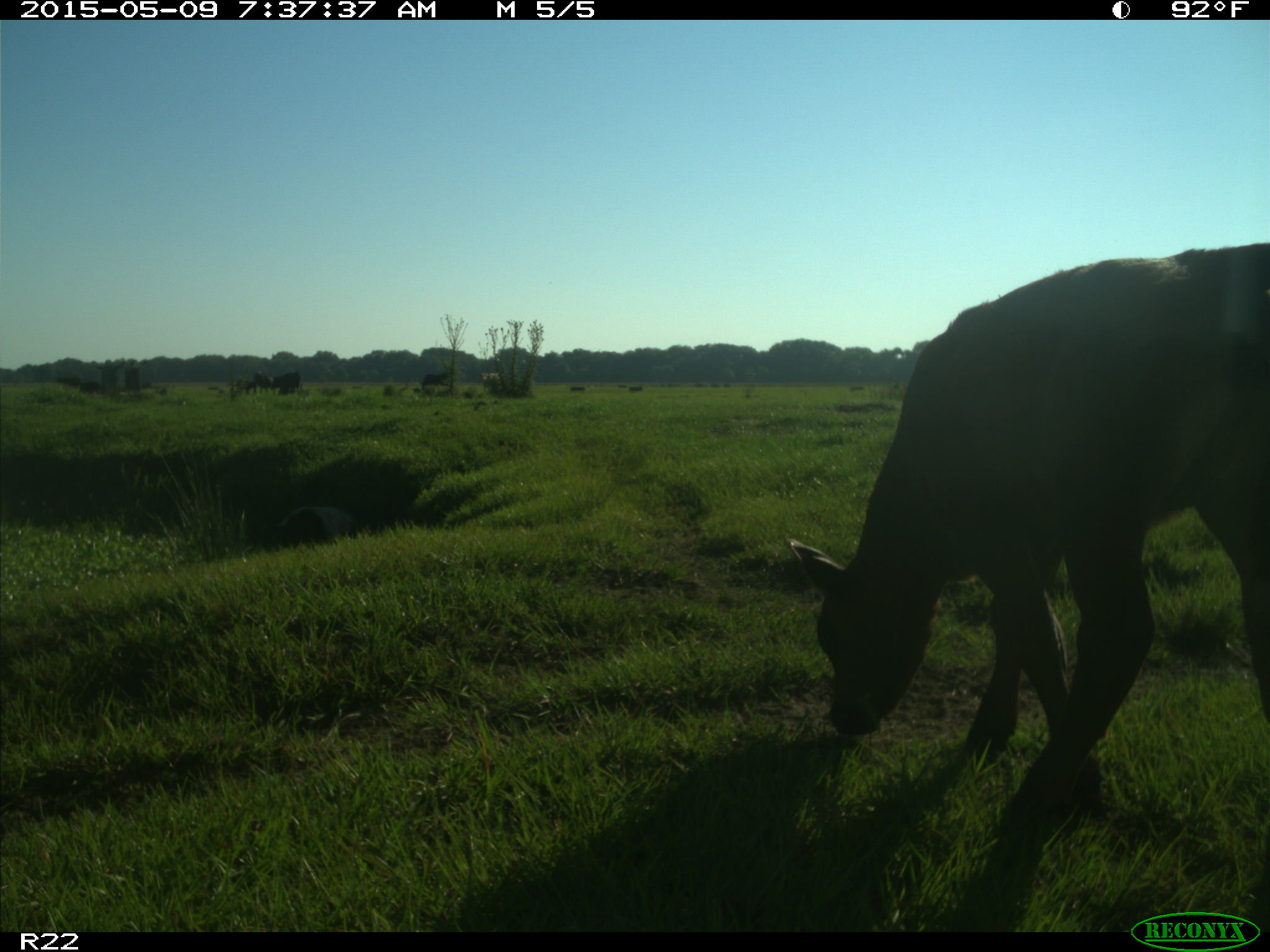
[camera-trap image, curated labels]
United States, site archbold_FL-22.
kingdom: Animalia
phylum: Chordata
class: Mammalia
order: Artiodactyla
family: Bovidae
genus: Bos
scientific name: Bos taurus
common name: domestic cow